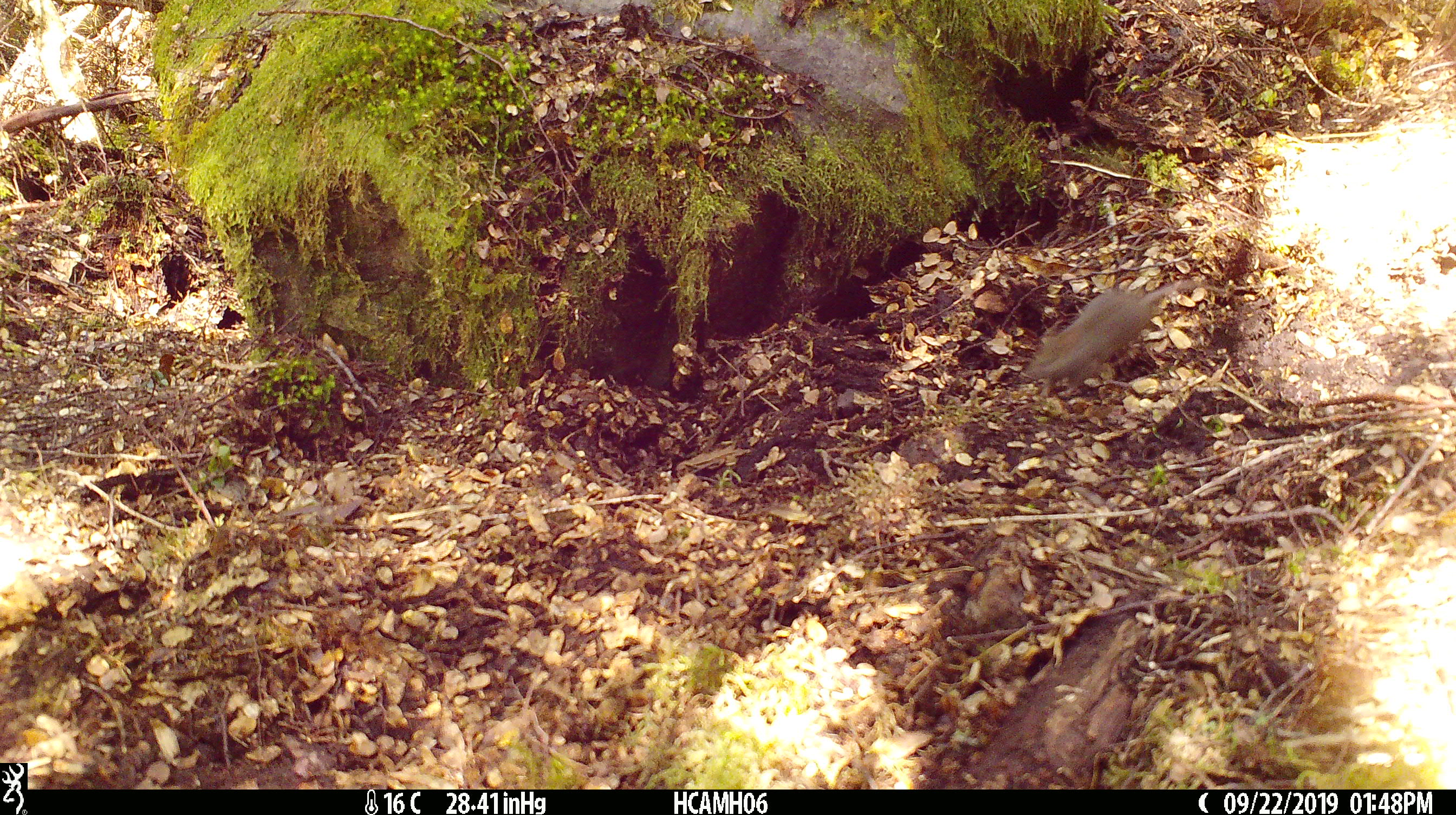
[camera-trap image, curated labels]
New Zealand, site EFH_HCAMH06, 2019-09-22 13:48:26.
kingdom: Animalia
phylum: Chordata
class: Mammalia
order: Rodentia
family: Muridae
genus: Mus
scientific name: Mus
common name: mouse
Mouse (Mus).